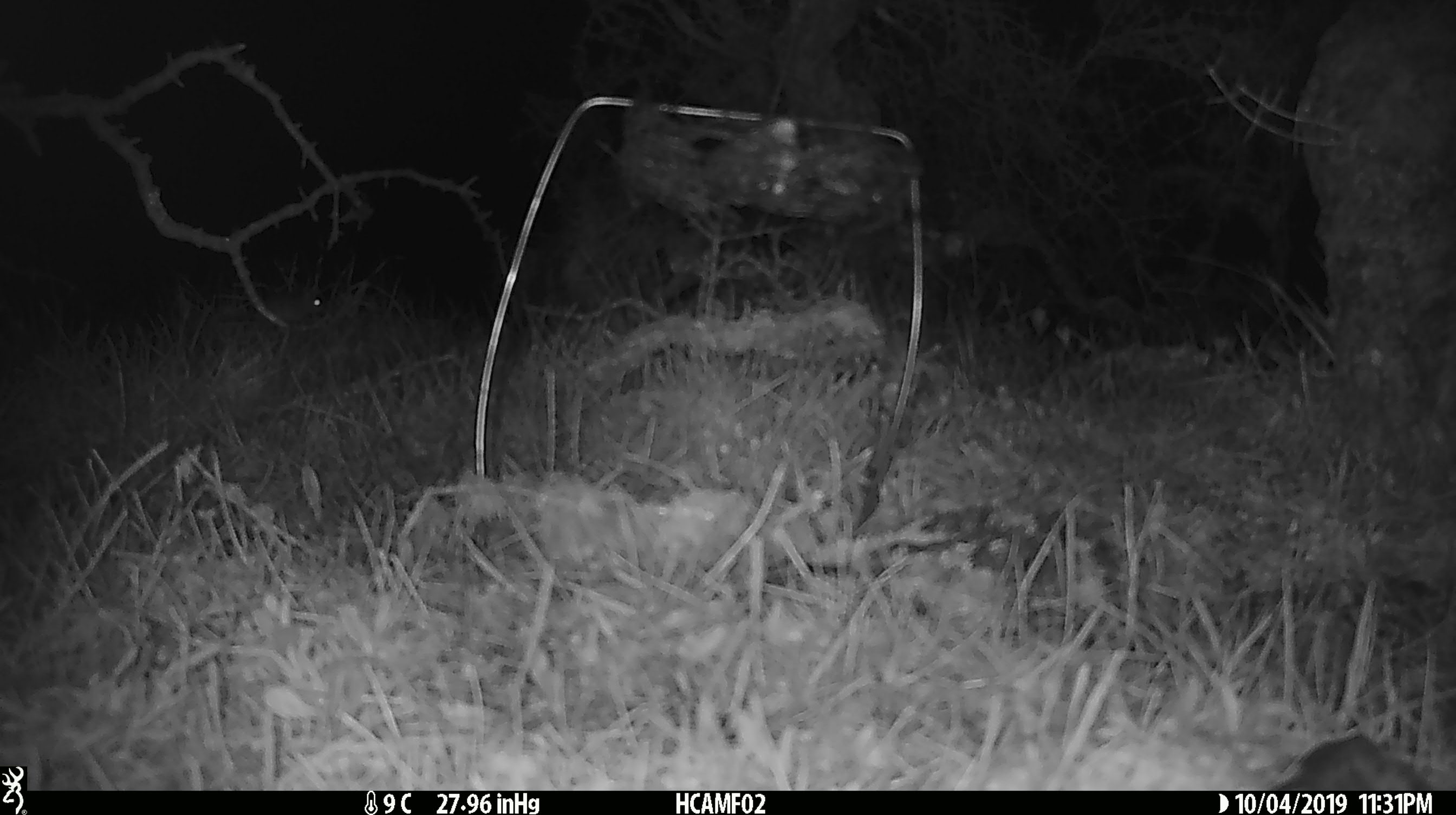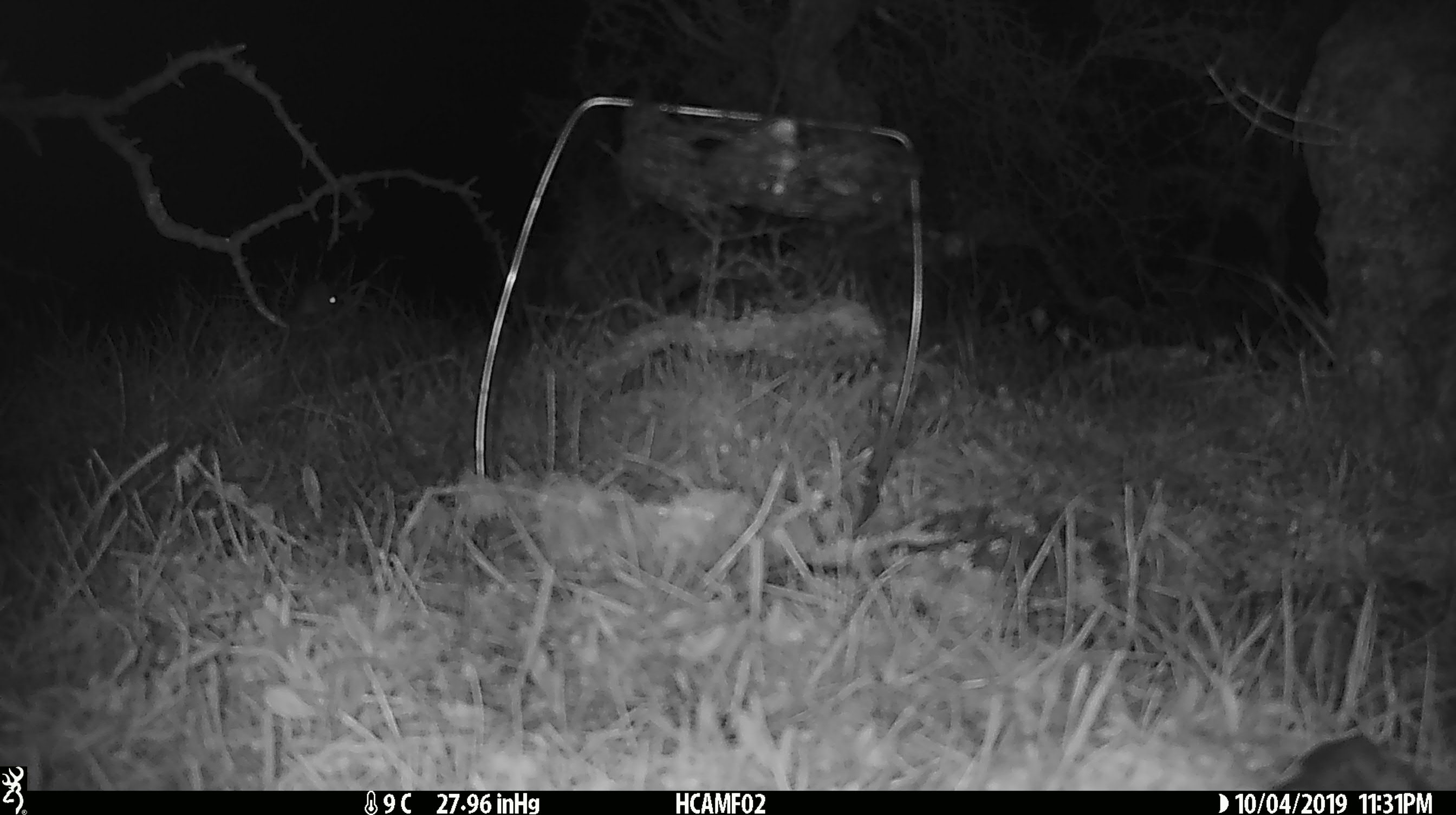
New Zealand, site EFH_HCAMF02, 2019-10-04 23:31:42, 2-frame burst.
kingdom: Animalia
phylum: Chordata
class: Mammalia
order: Rodentia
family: Muridae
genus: Mus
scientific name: Mus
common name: mouse